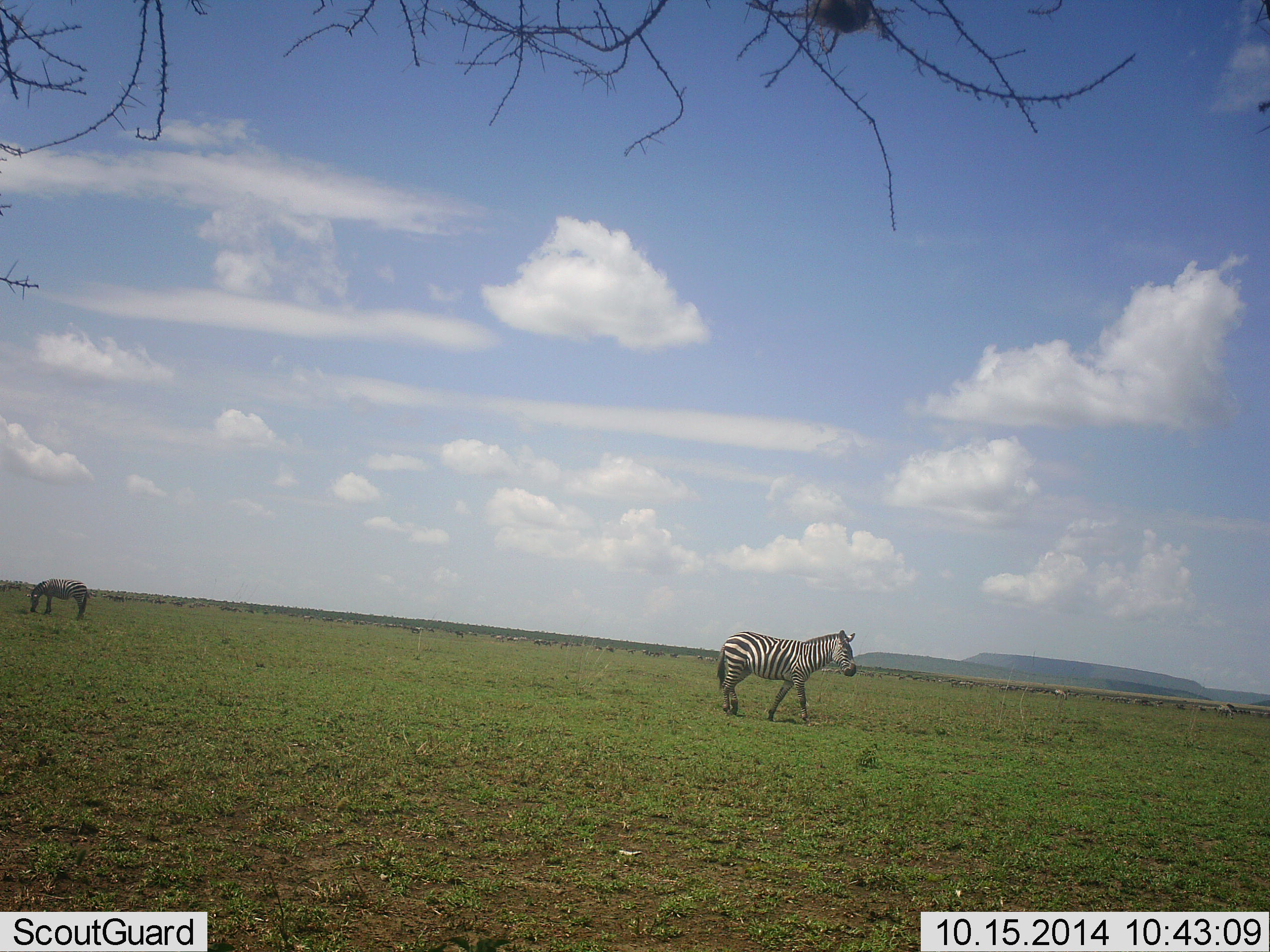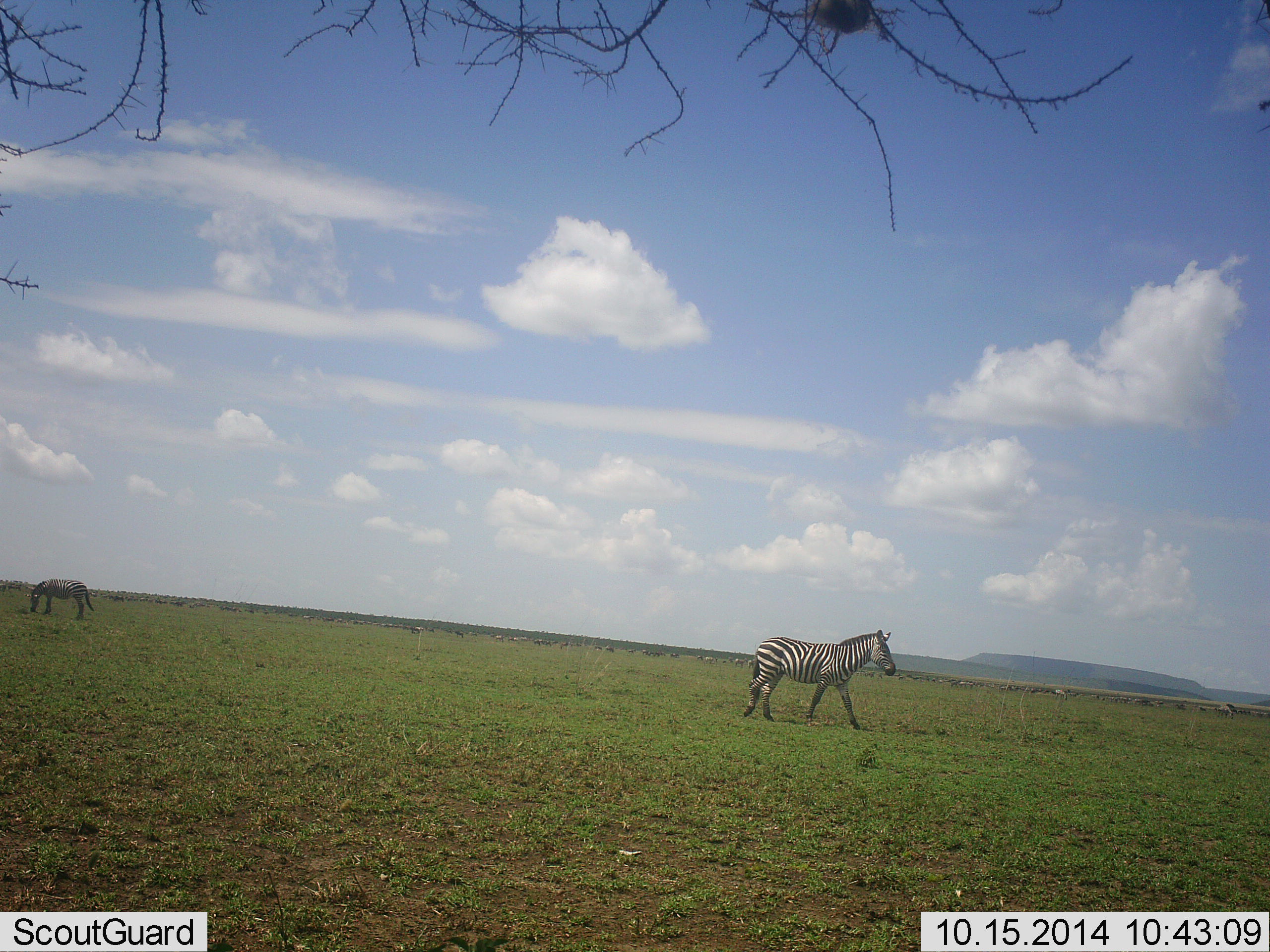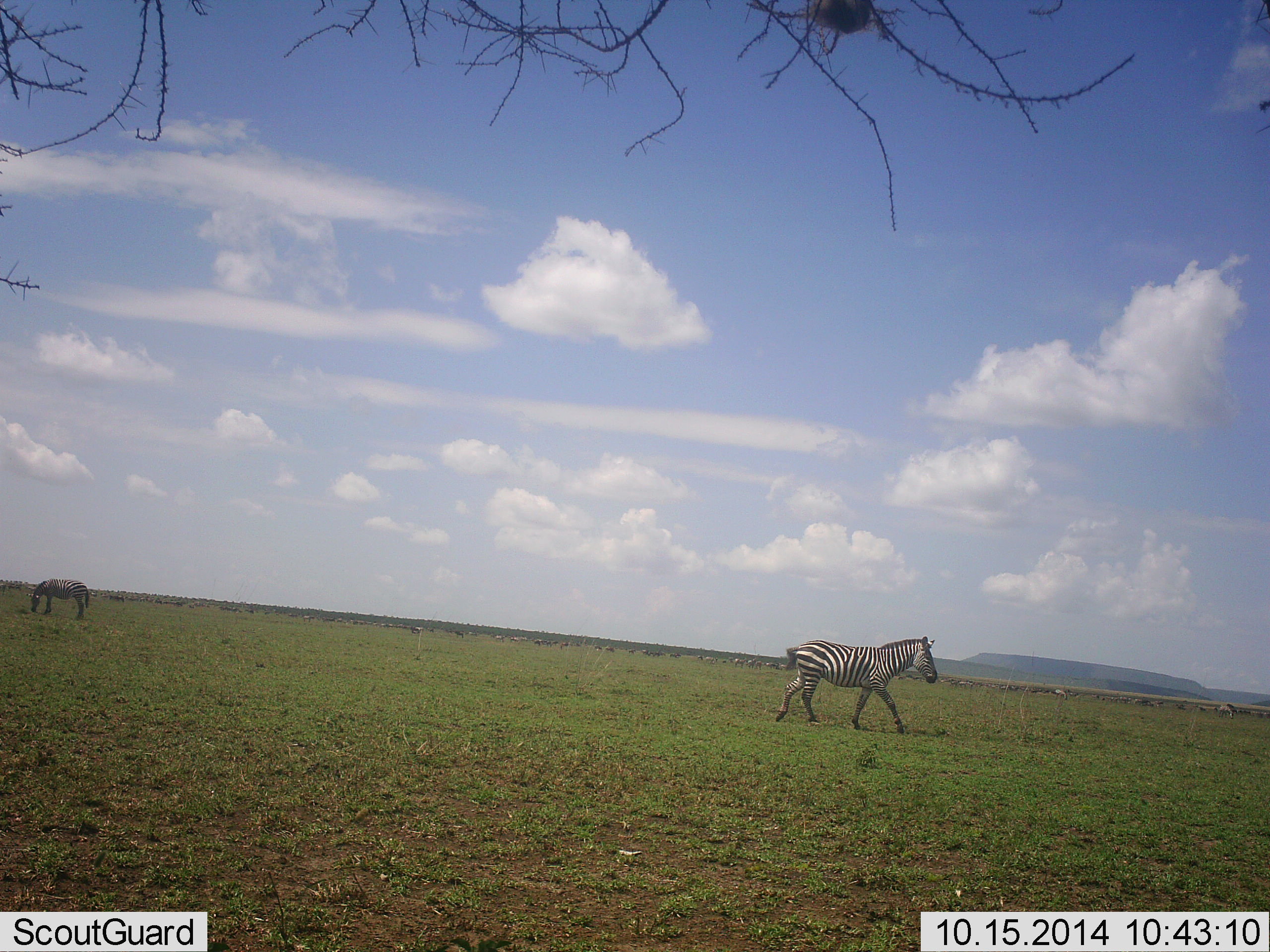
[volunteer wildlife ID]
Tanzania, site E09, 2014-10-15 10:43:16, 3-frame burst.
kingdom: Animalia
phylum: Chordata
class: Mammalia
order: Perissodactyla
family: Equidae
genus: Equus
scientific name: Equus quagga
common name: plains zebra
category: zebra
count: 2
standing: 40%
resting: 0%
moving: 70%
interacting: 0%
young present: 0%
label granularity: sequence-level